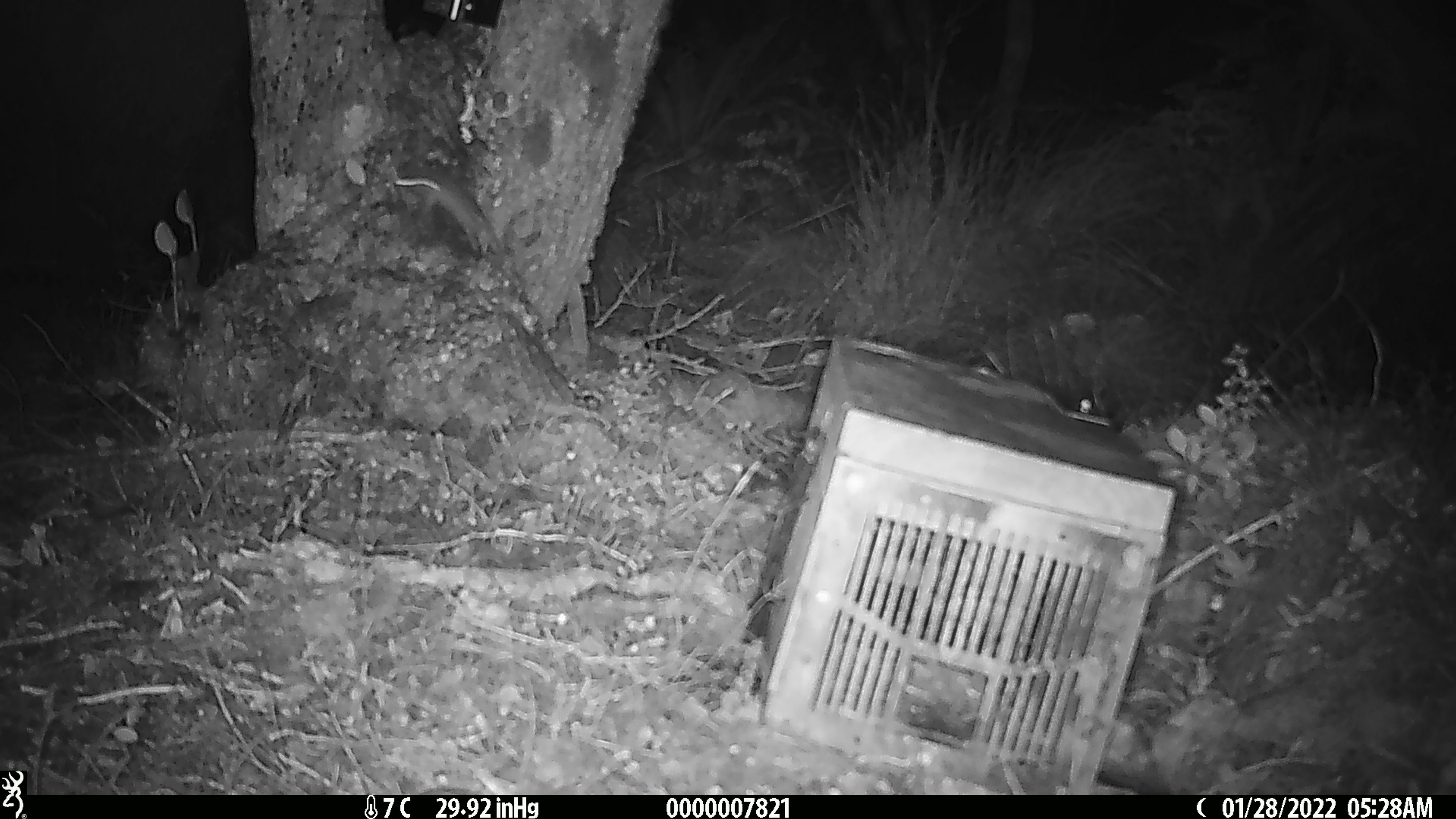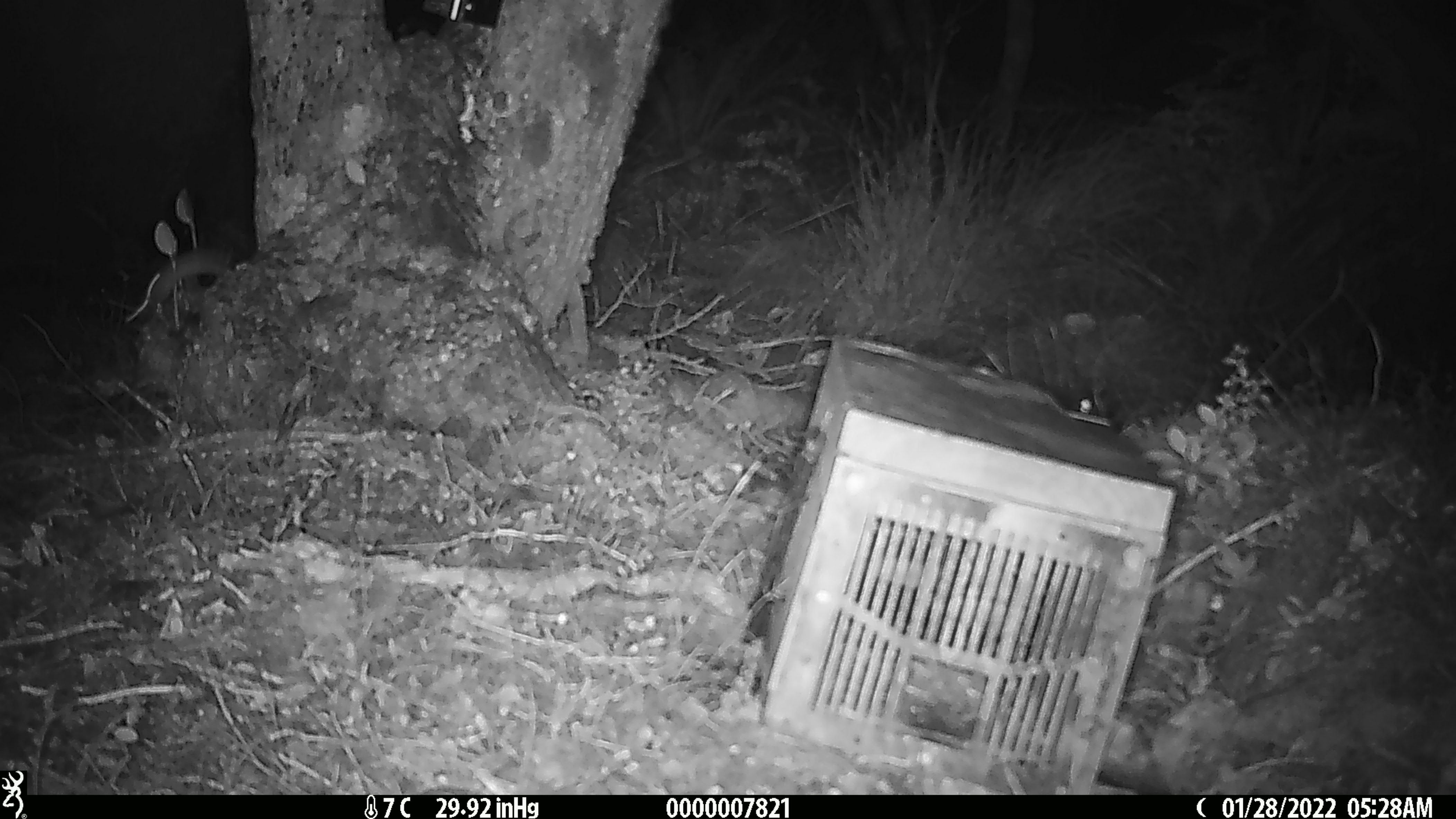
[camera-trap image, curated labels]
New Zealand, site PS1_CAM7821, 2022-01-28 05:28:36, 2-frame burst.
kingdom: Animalia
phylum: Chordata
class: Mammalia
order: Rodentia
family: Muridae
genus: Mus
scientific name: Mus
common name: mouse